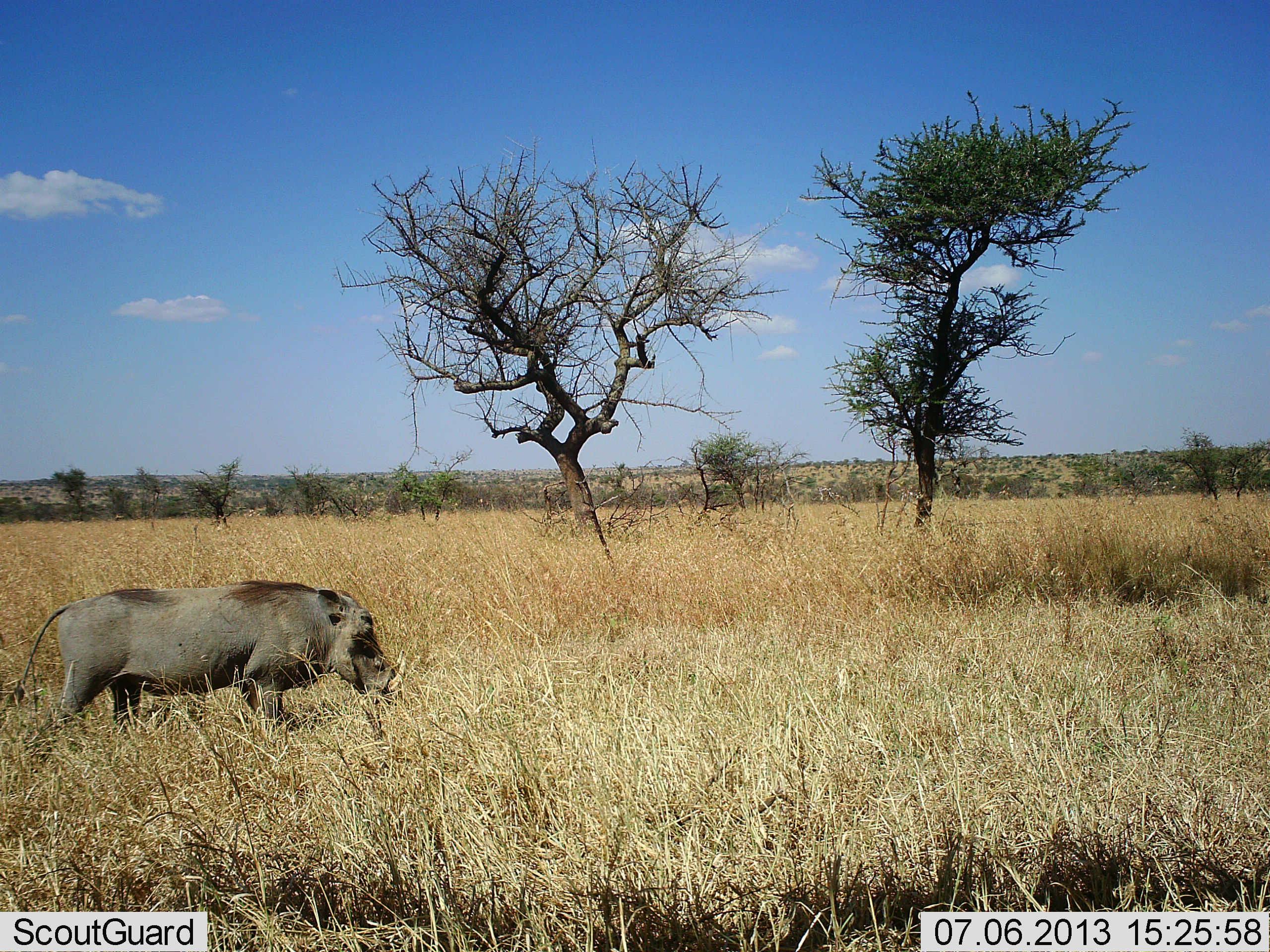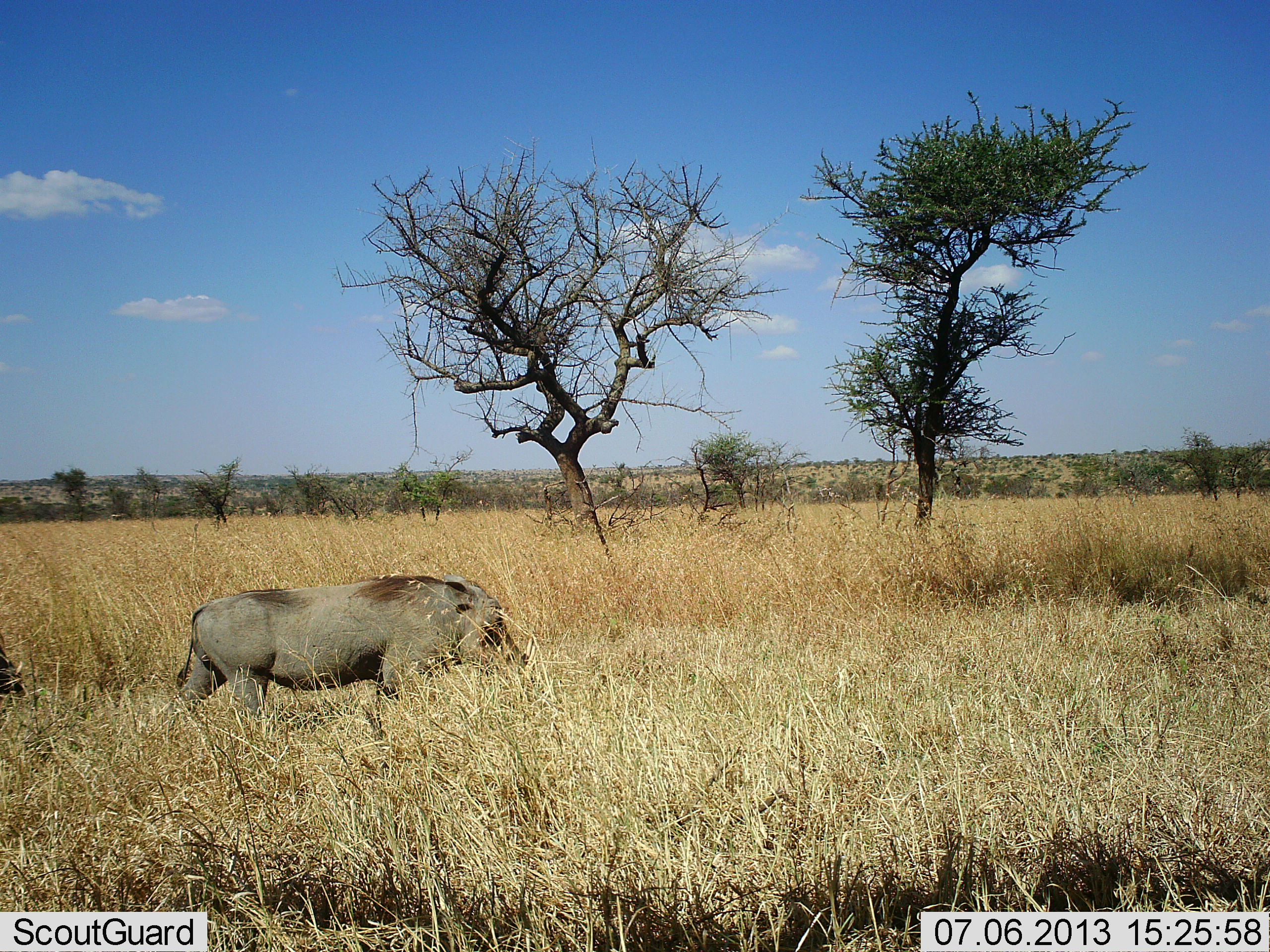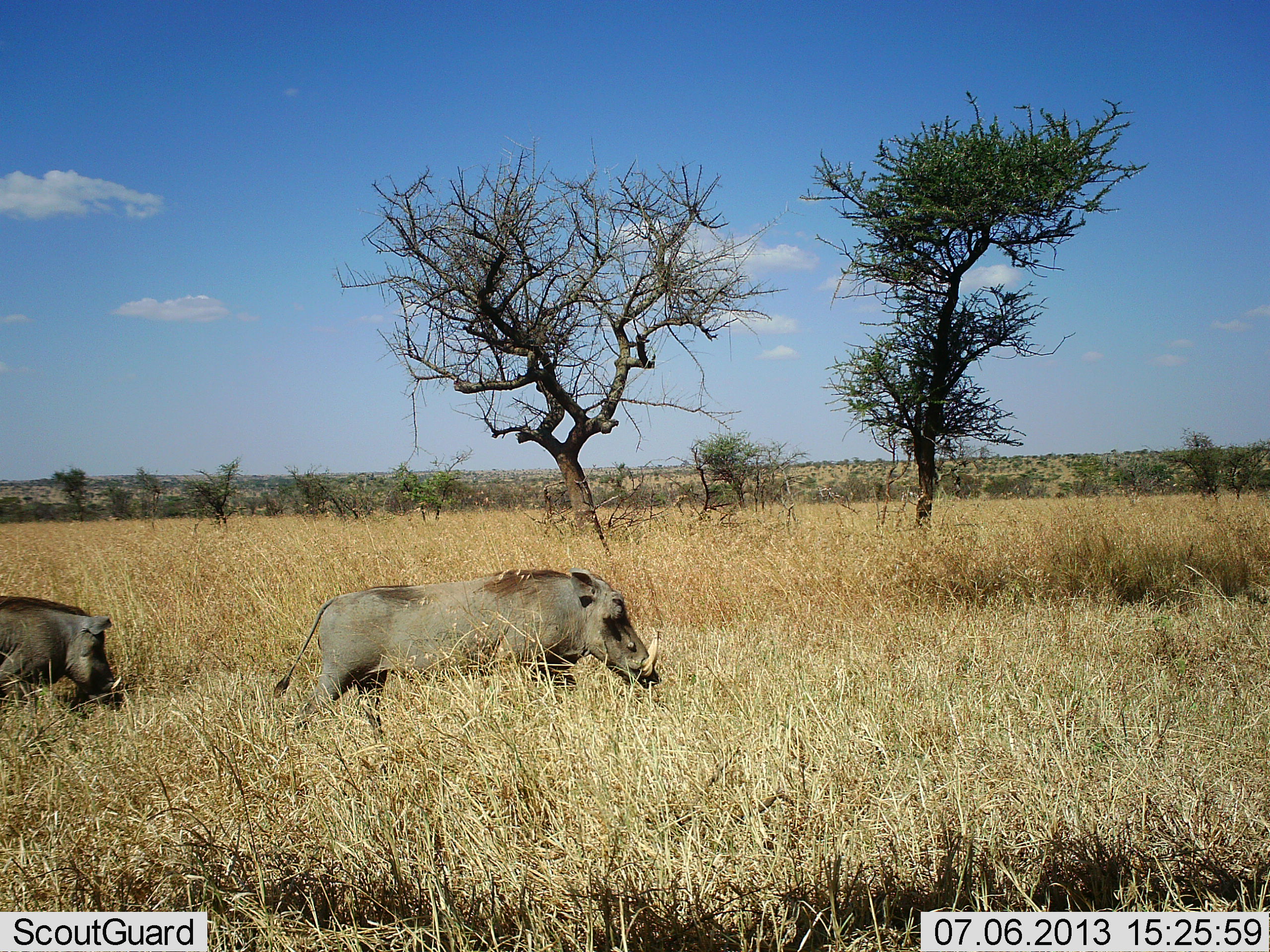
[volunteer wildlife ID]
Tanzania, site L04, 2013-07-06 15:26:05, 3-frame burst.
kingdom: Animalia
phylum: Chordata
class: Mammalia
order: Artiodactyla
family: Suidae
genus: Phacochoerus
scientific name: Phacochoerus africanus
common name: warthog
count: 2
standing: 9%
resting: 0%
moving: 91%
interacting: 0%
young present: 6%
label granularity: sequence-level